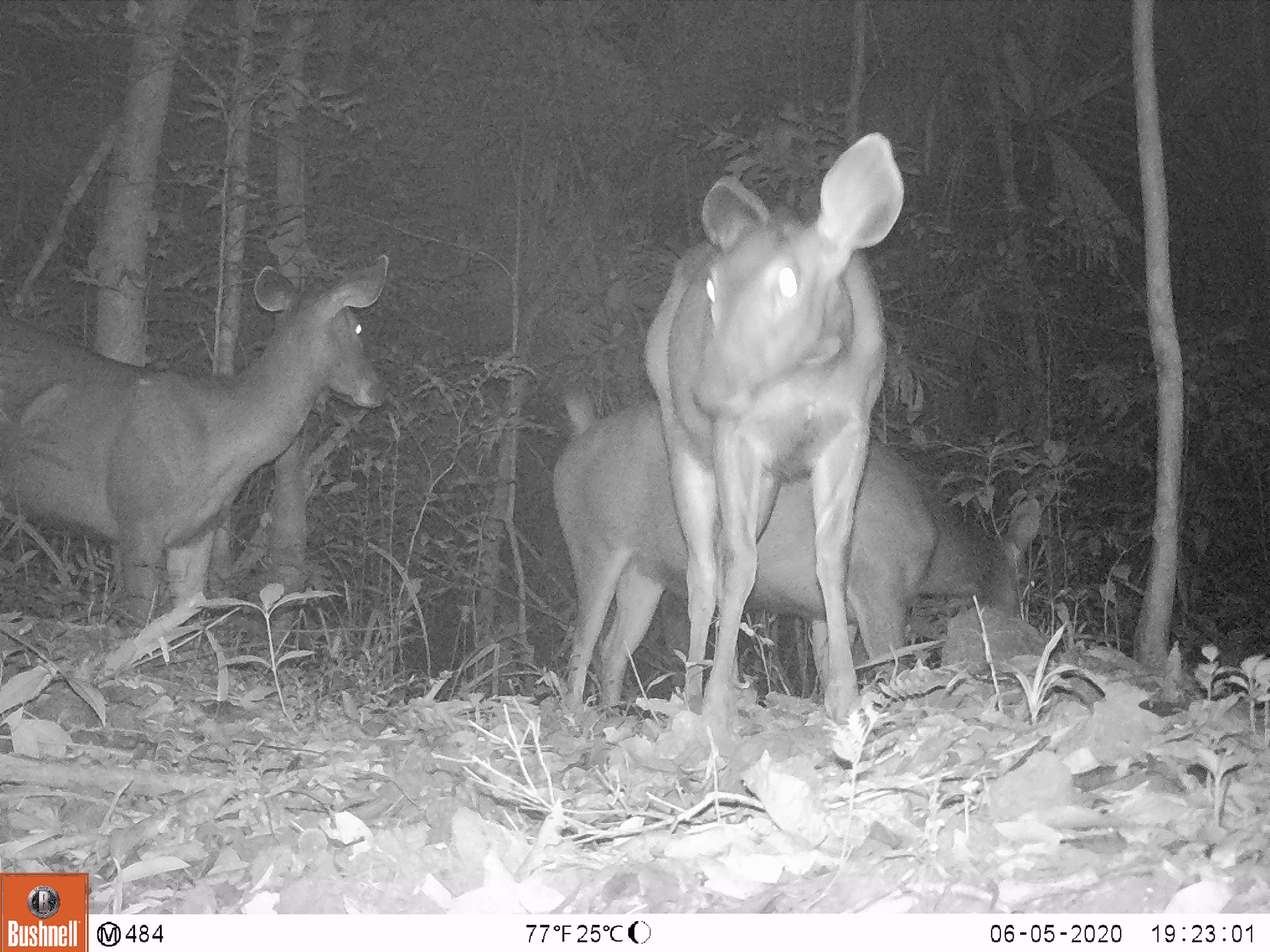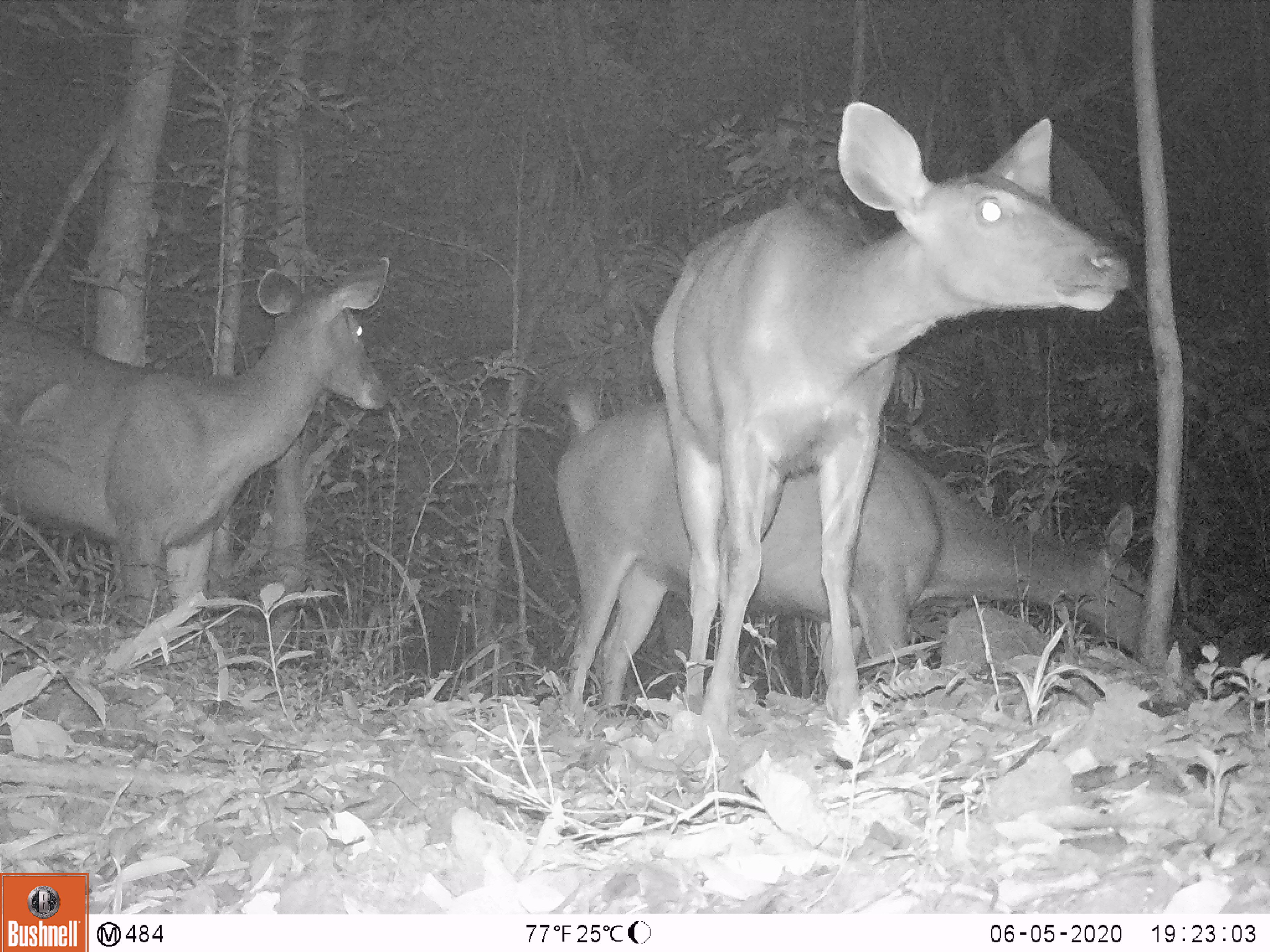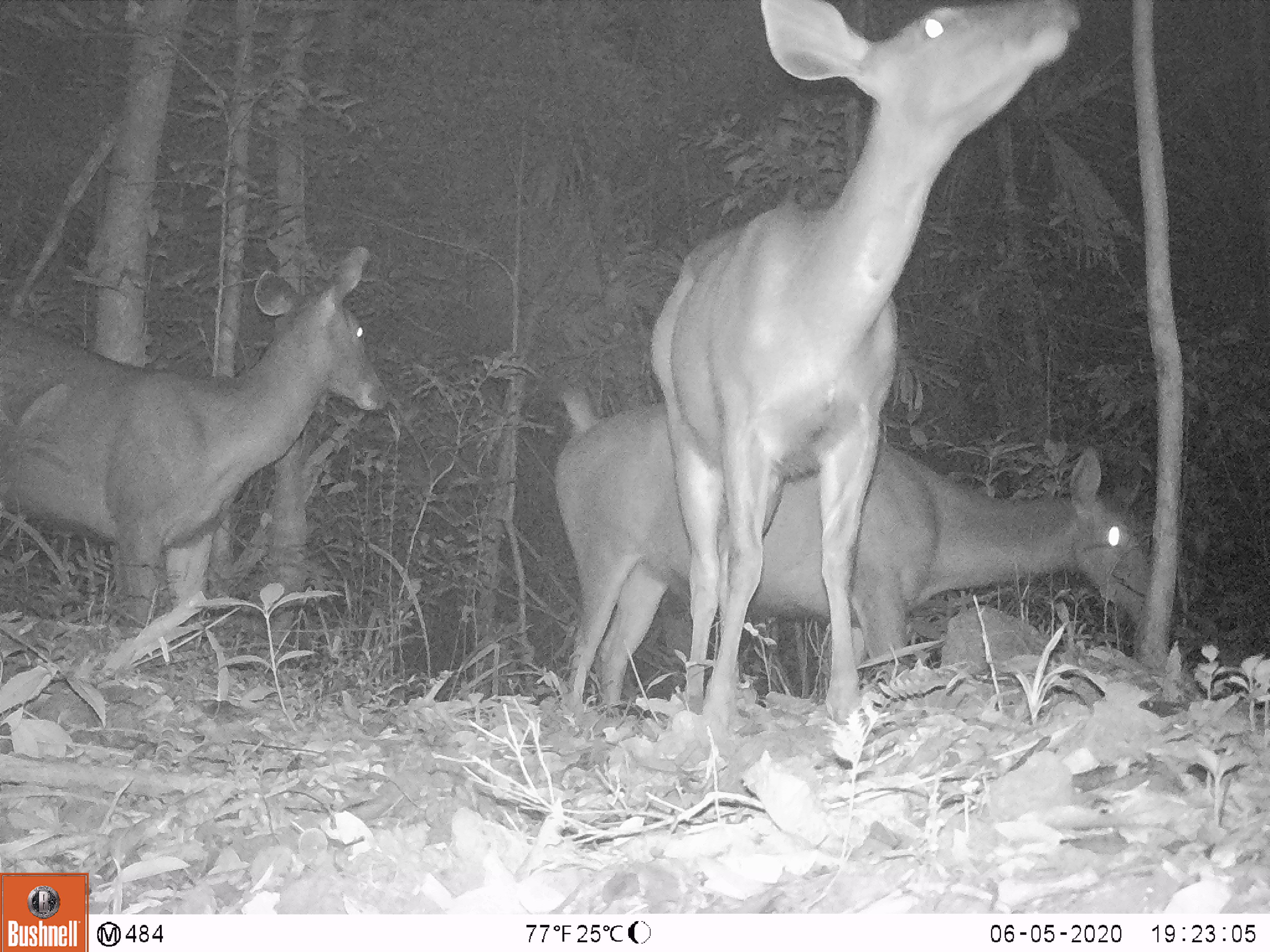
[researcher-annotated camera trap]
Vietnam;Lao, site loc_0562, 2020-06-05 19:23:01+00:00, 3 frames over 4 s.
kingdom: Animalia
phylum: Chordata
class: Mammalia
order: Artiodactyla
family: Cervidae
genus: Rusa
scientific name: Rusa unicolor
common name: sambar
Sambar (Rusa unicolor). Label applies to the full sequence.